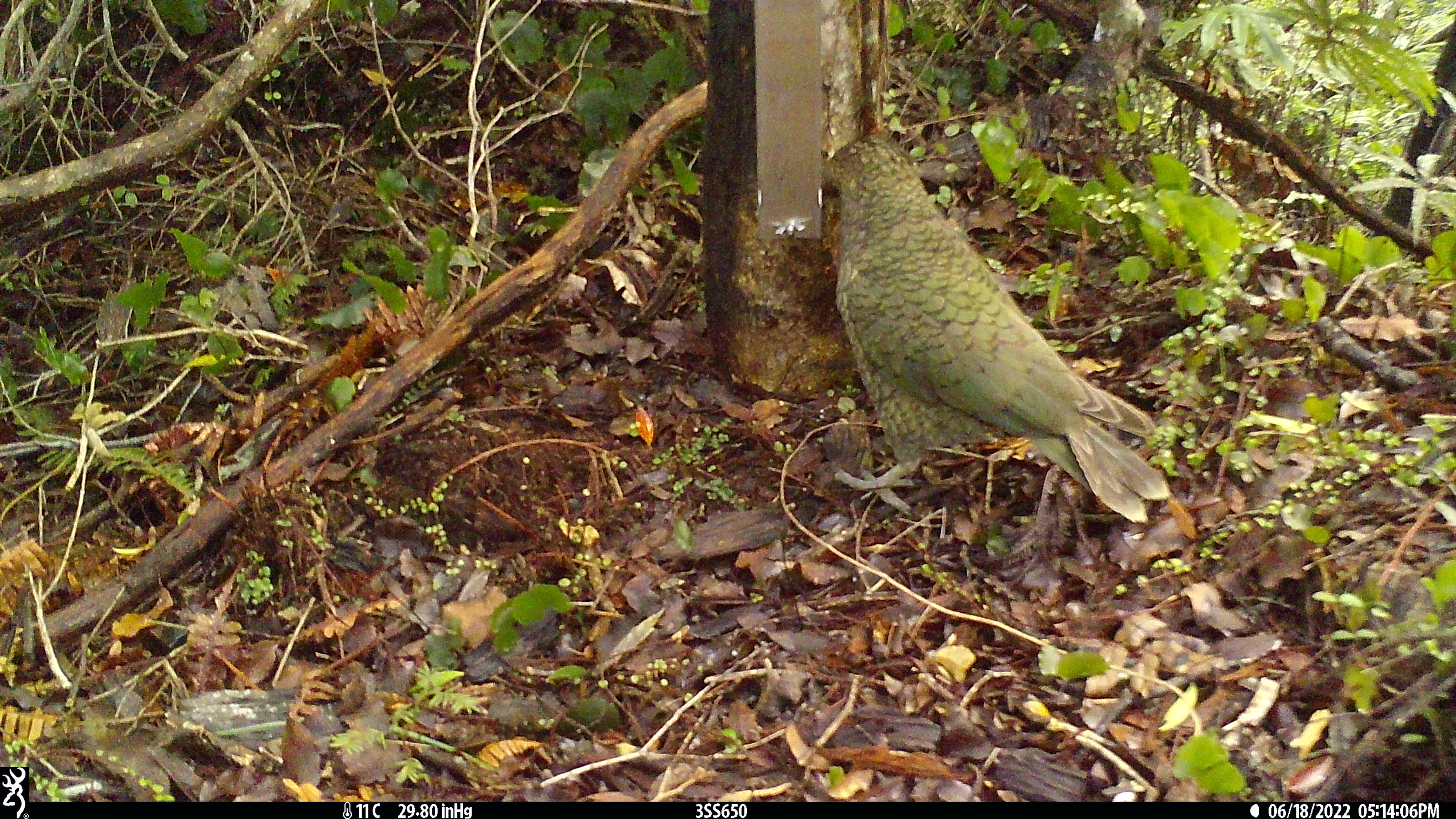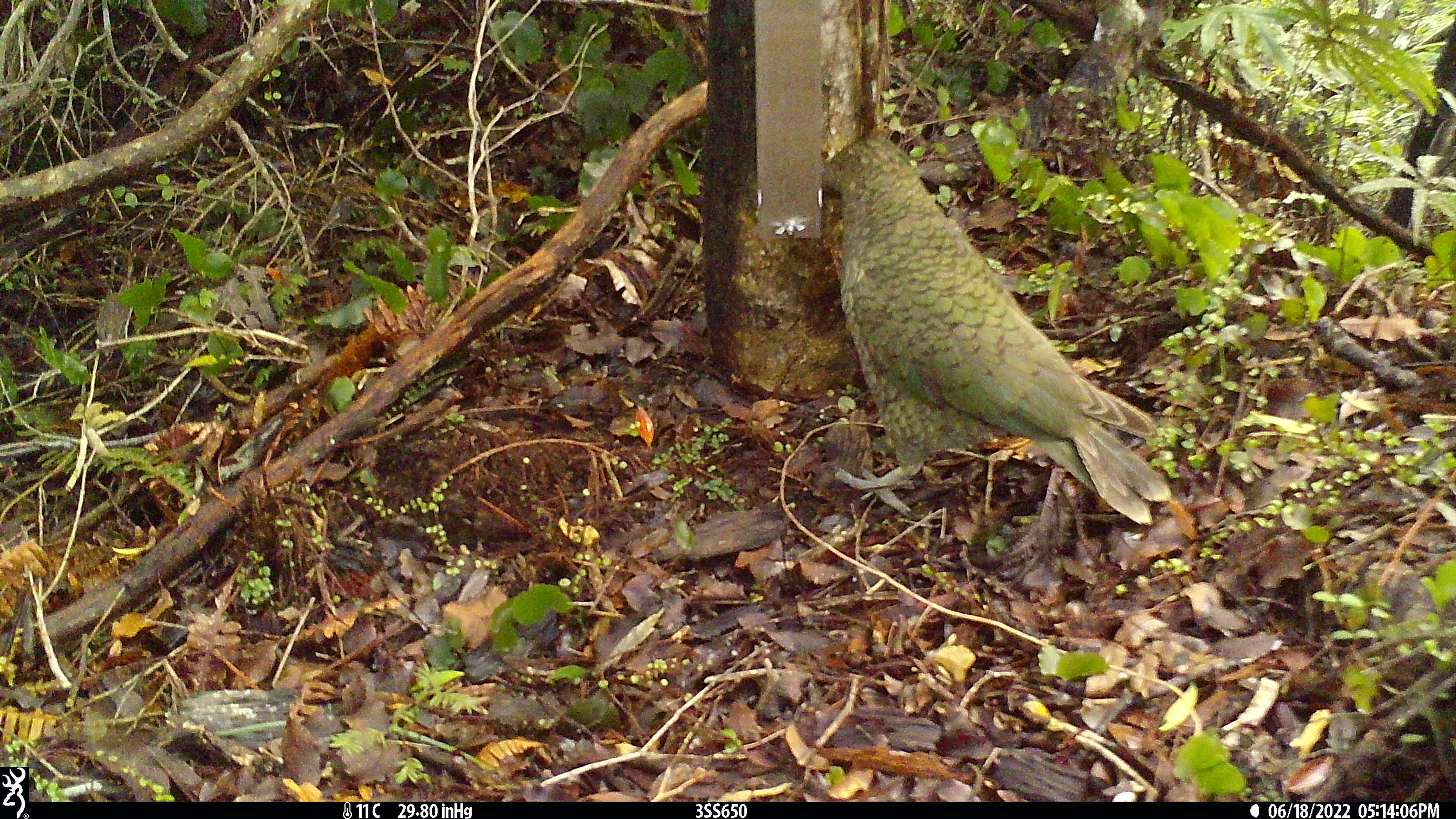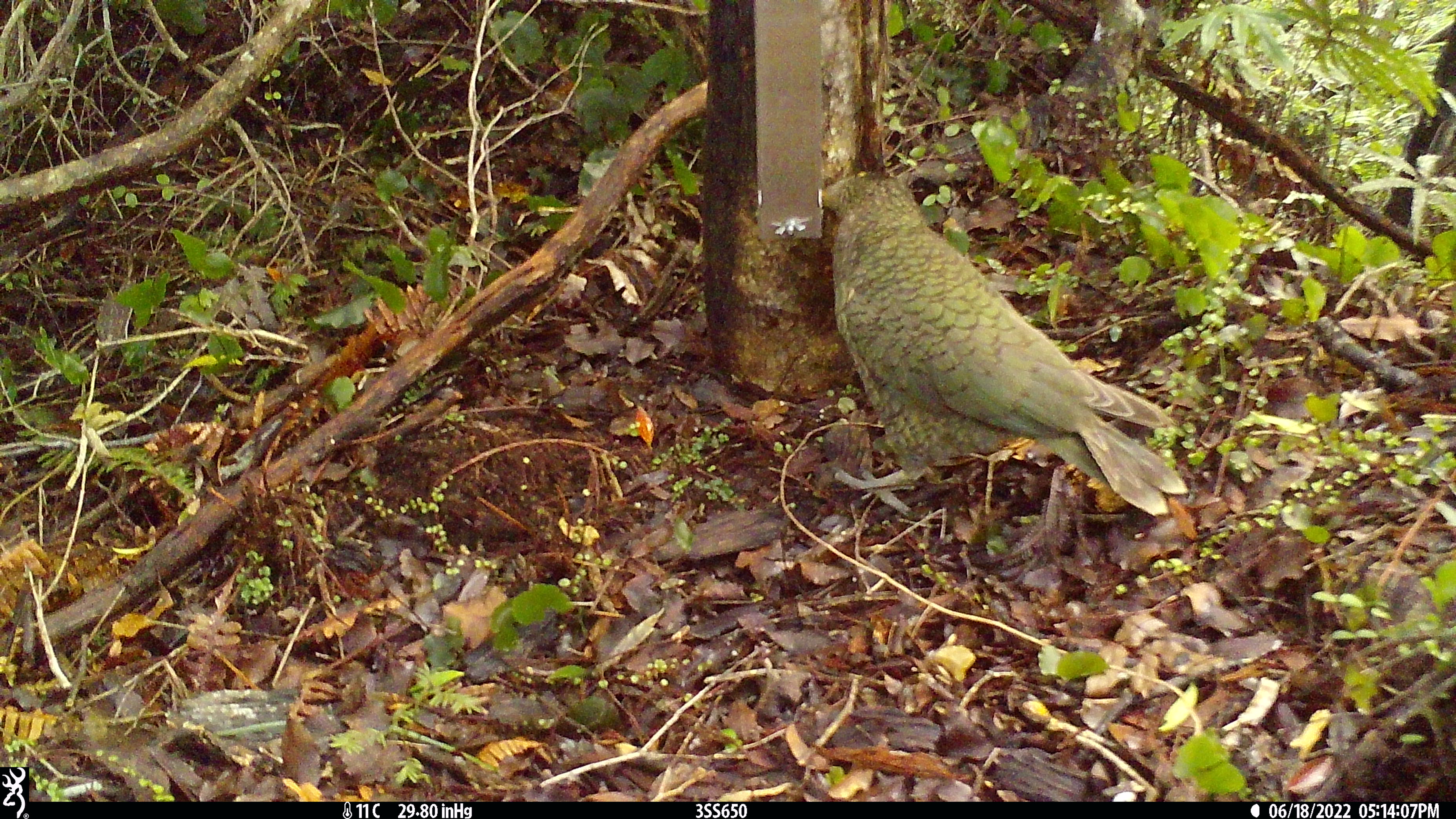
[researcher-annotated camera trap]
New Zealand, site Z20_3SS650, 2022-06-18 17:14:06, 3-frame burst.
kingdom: Animalia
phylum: Chordata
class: Aves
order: Psittaciformes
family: Strigopidae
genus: Nestor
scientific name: Nestor notabilis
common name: kea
Kea (Nestor notabilis).